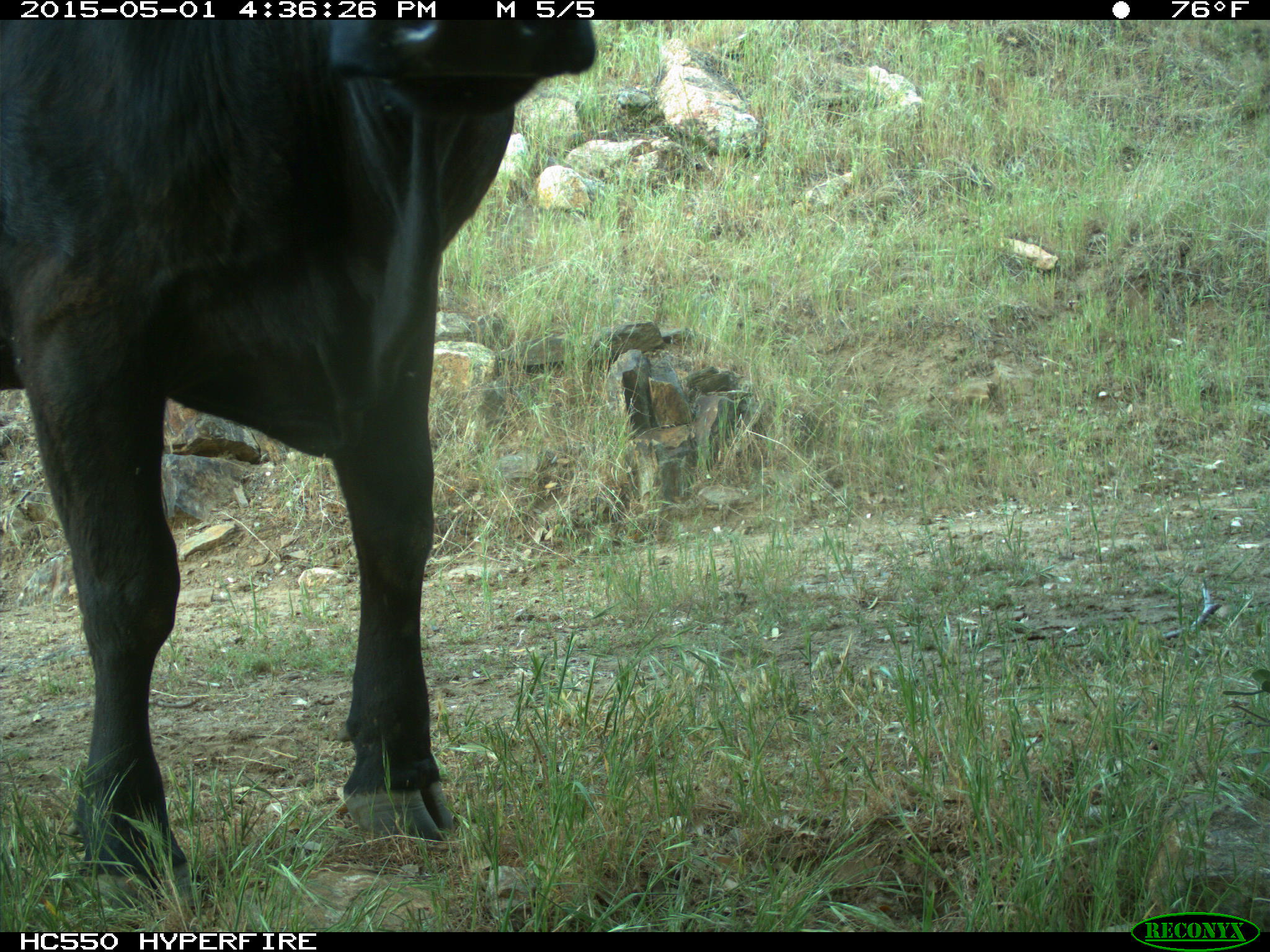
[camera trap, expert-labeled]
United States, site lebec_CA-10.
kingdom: Animalia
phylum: Chordata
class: Mammalia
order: Artiodactyla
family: Bovidae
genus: Bos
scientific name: Bos taurus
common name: domestic cow